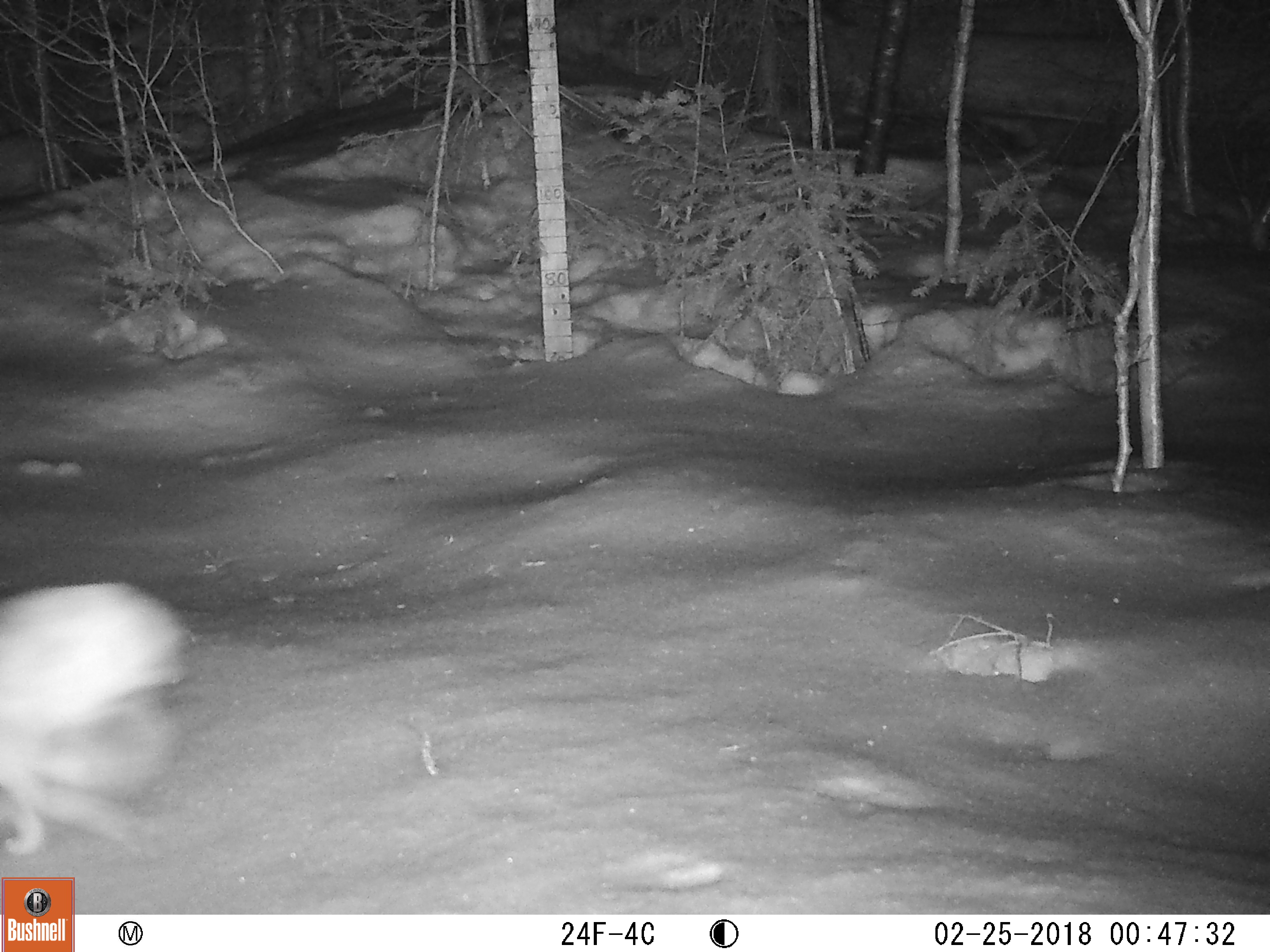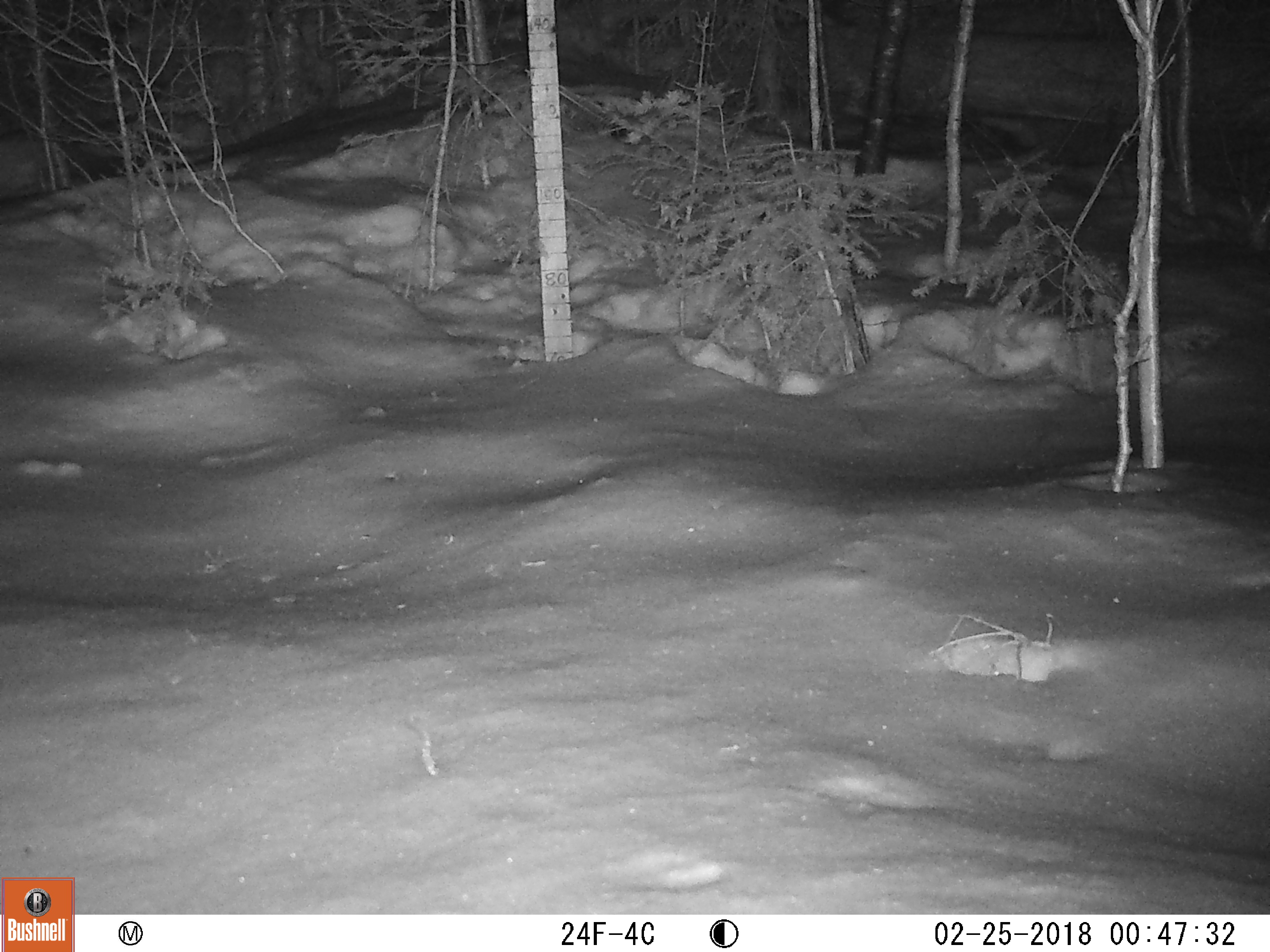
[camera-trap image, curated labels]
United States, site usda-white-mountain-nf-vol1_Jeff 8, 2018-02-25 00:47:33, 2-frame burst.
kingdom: Animalia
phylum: Chordata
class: Mammalia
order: Lagomorpha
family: Leporidae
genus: Lepus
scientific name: Lepus americanus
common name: snowshoe hare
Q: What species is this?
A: Snowshoe hare (Lepus americanus).